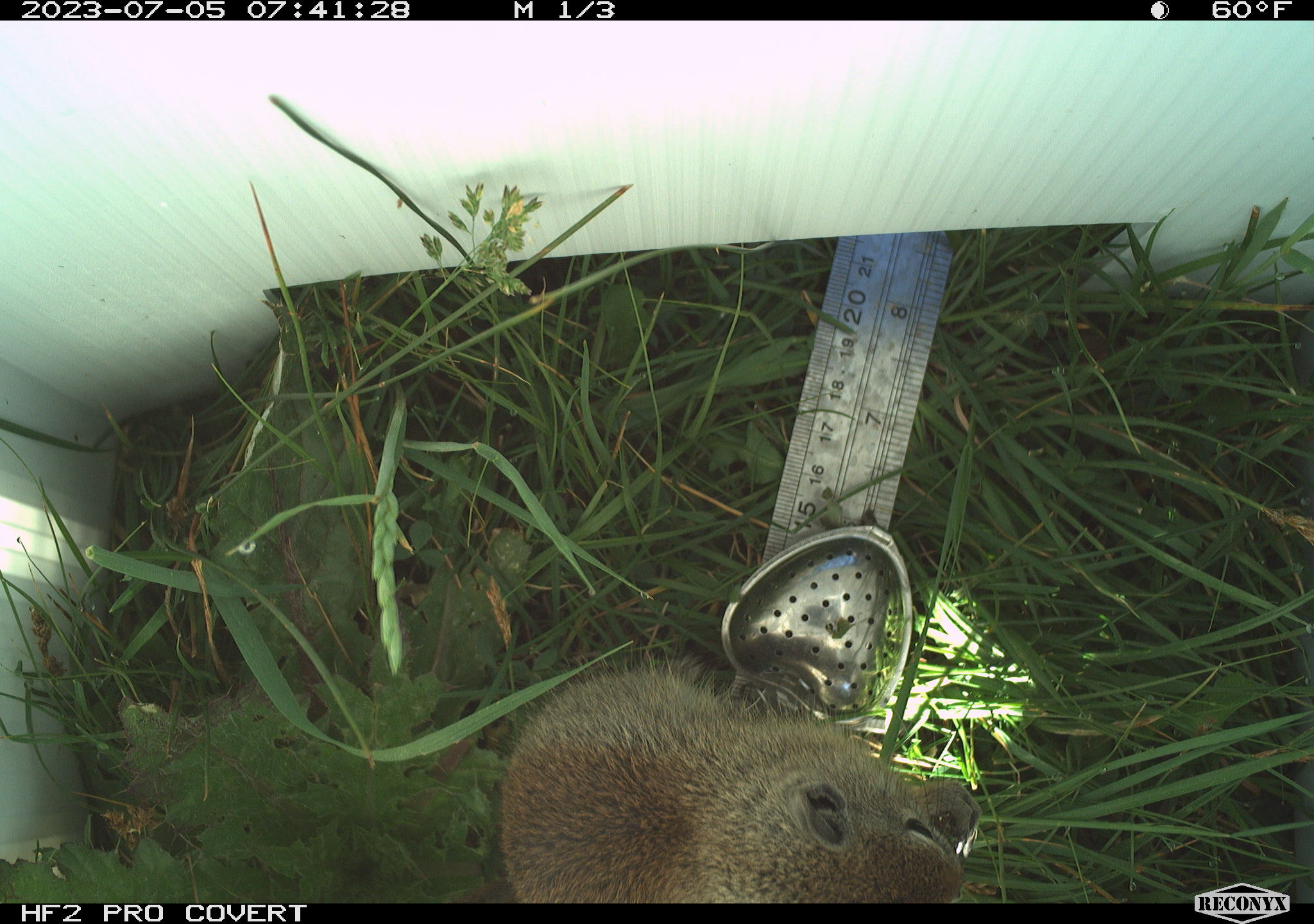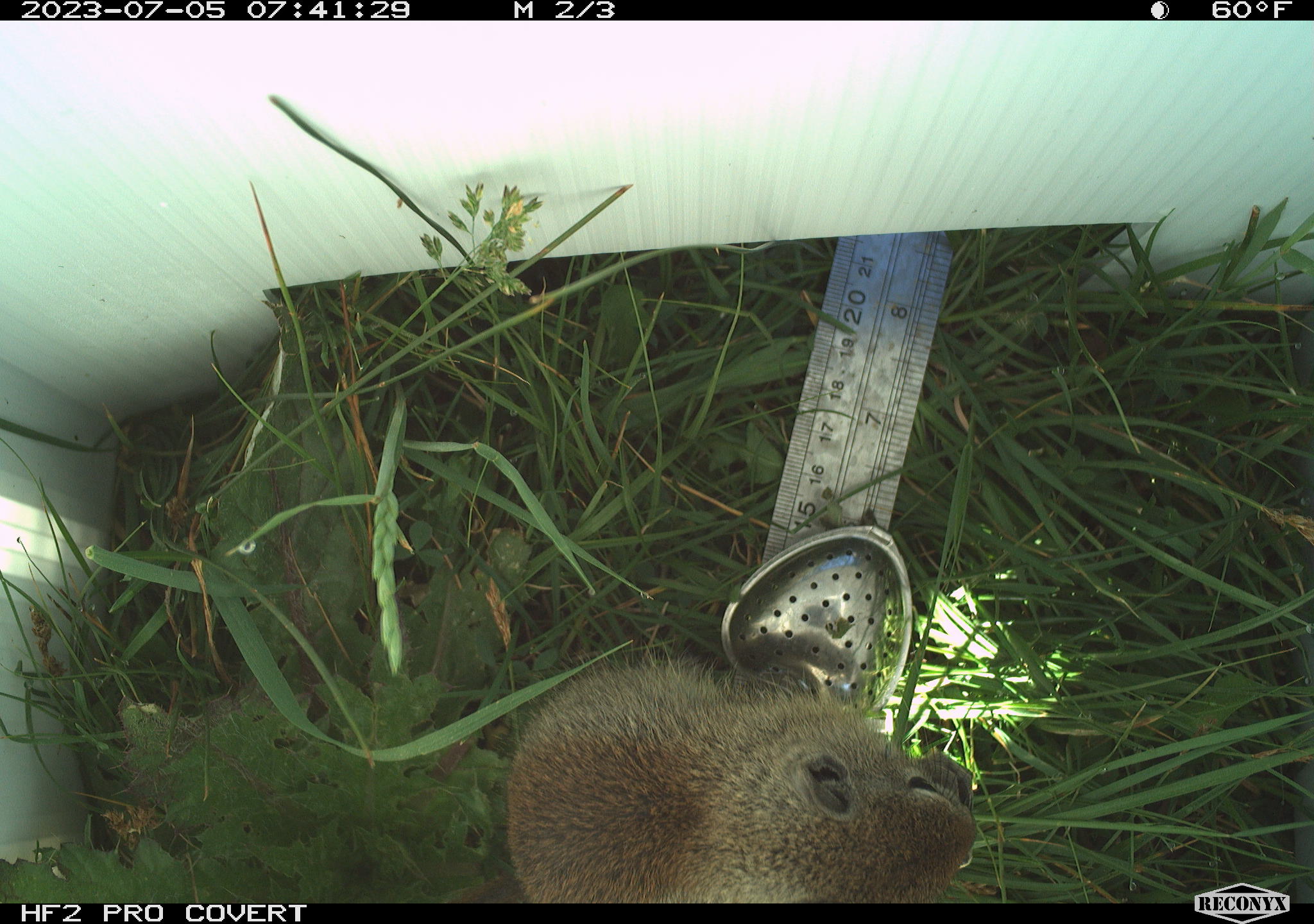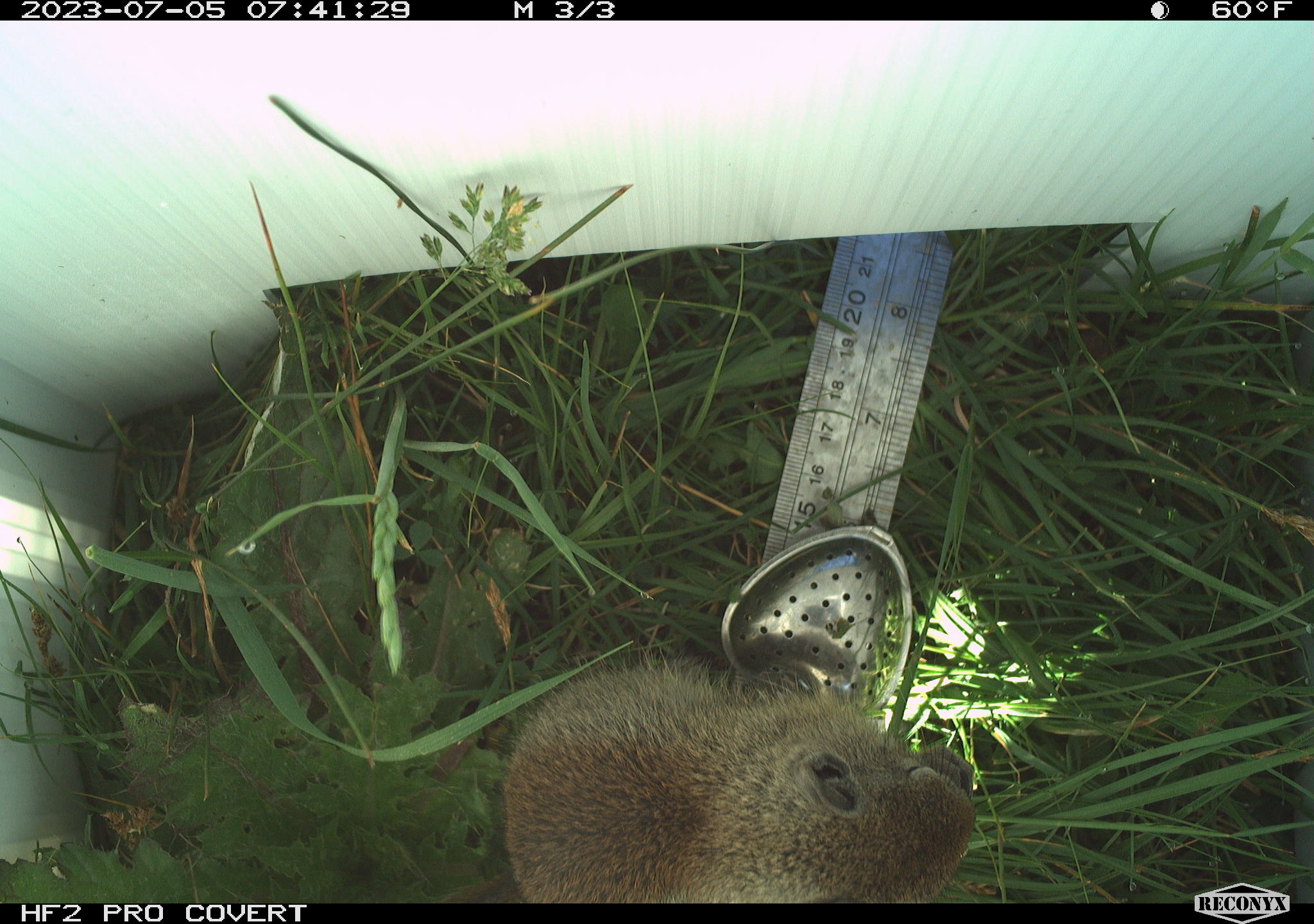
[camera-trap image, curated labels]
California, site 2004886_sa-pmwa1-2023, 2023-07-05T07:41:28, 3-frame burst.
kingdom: Animalia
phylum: Chordata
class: Mammalia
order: Rodentia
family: Sciuridae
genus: Urocitellus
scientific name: Urocitellus beldingi beldingi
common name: belding's ground squirrel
Belding's ground squirrel (Urocitellus beldingi beldingi).